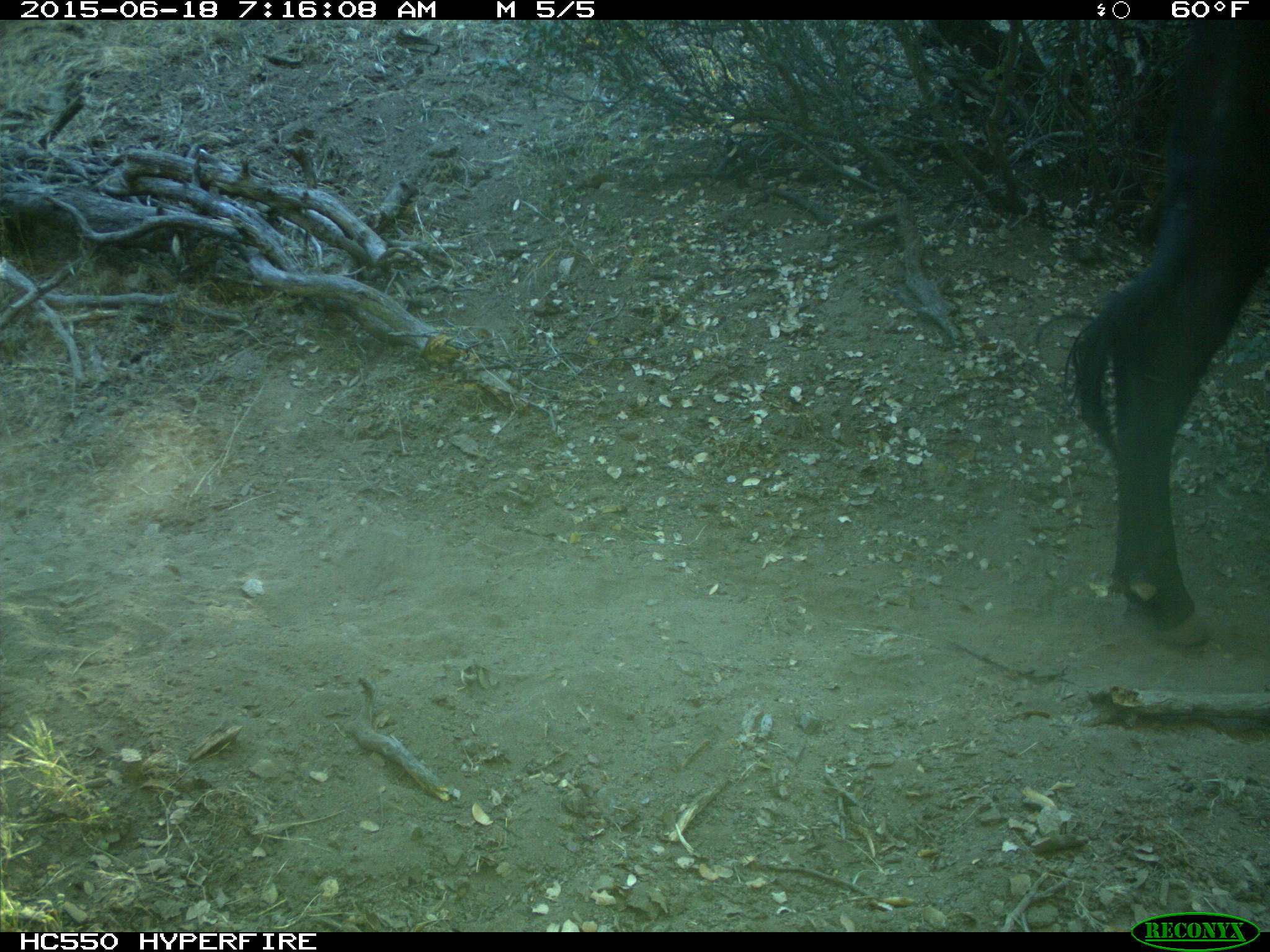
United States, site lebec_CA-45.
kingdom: Animalia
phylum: Chordata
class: Mammalia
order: Artiodactyla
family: Bovidae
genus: Bos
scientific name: Bos taurus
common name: domestic cow